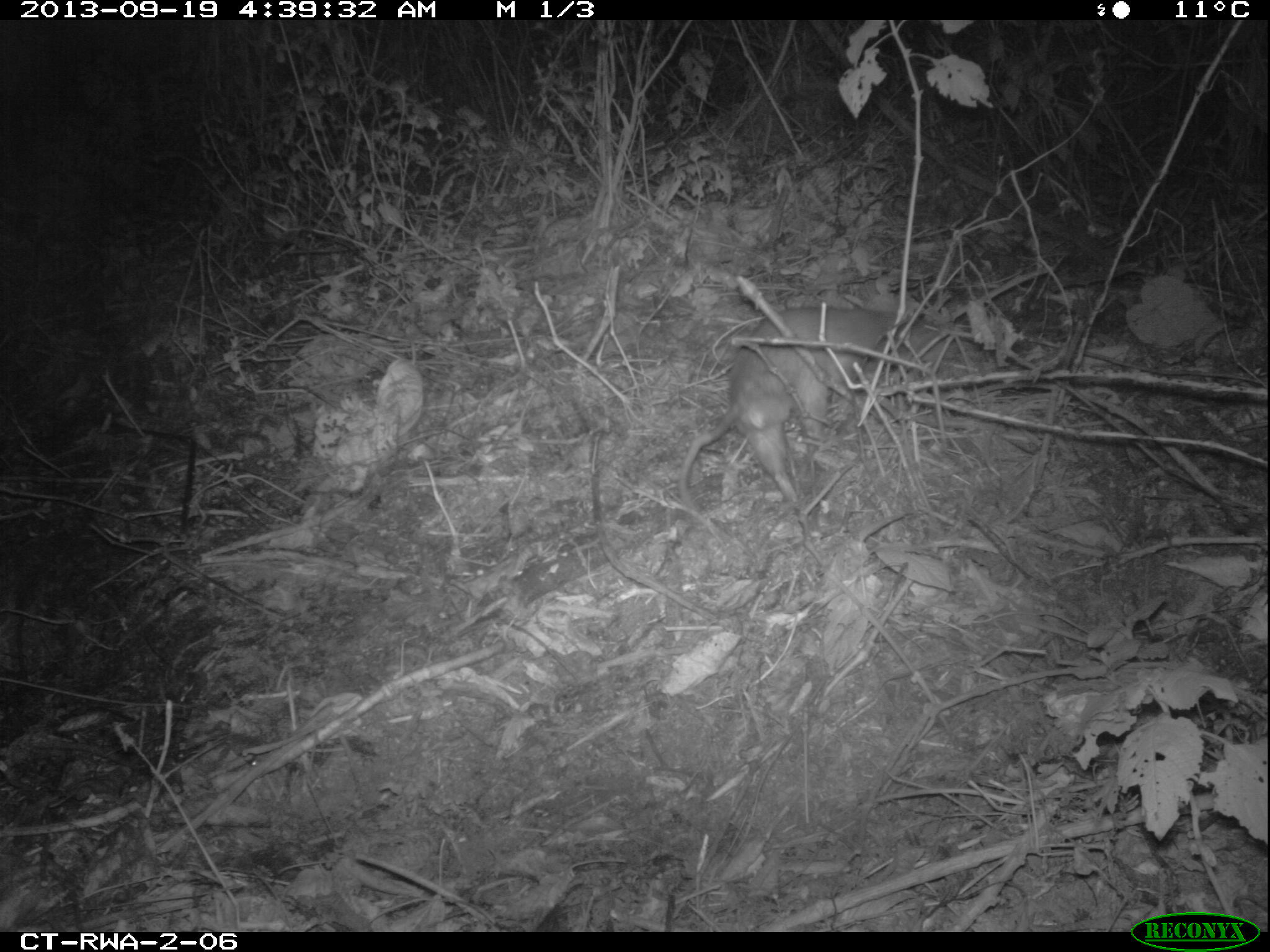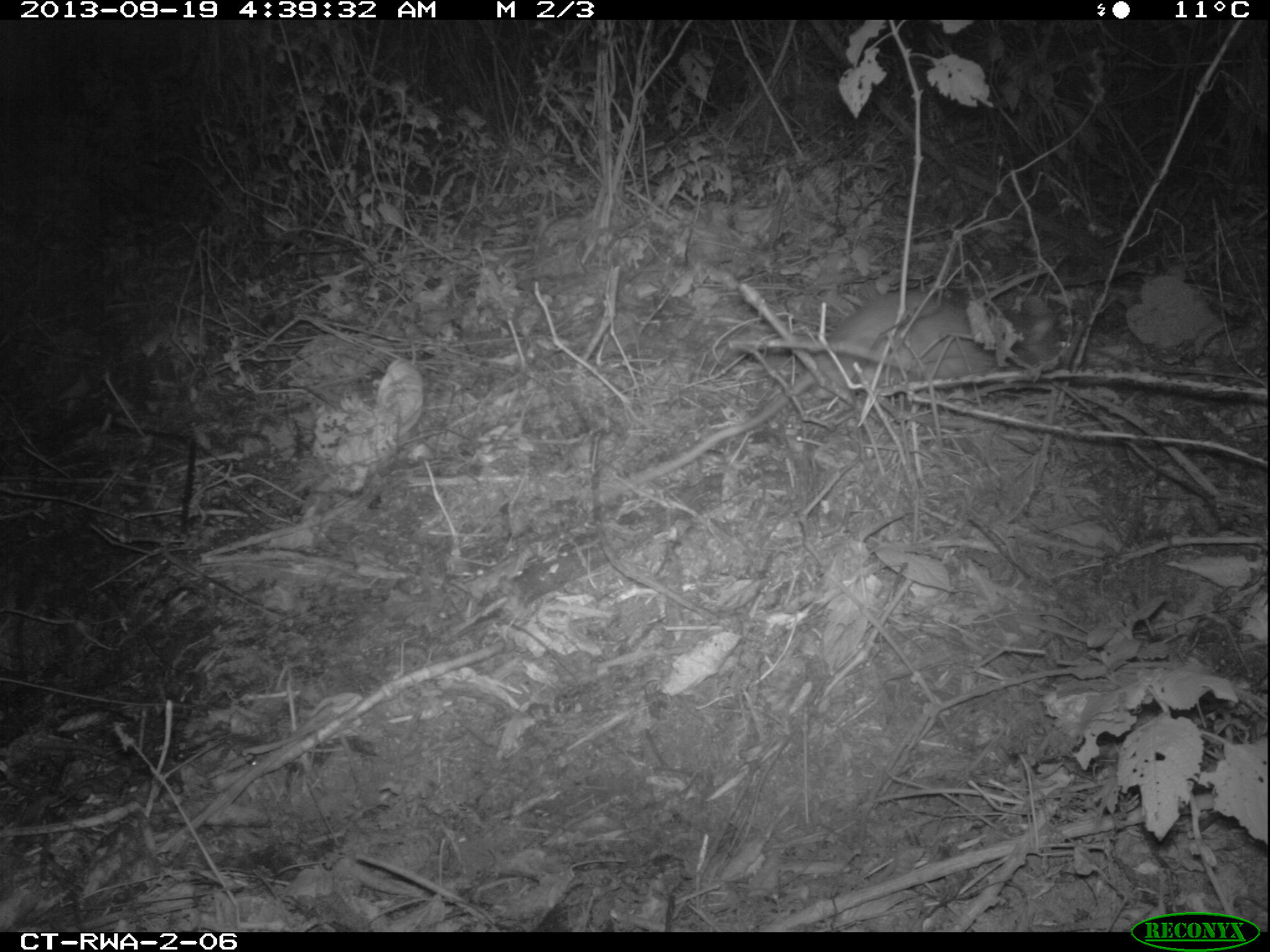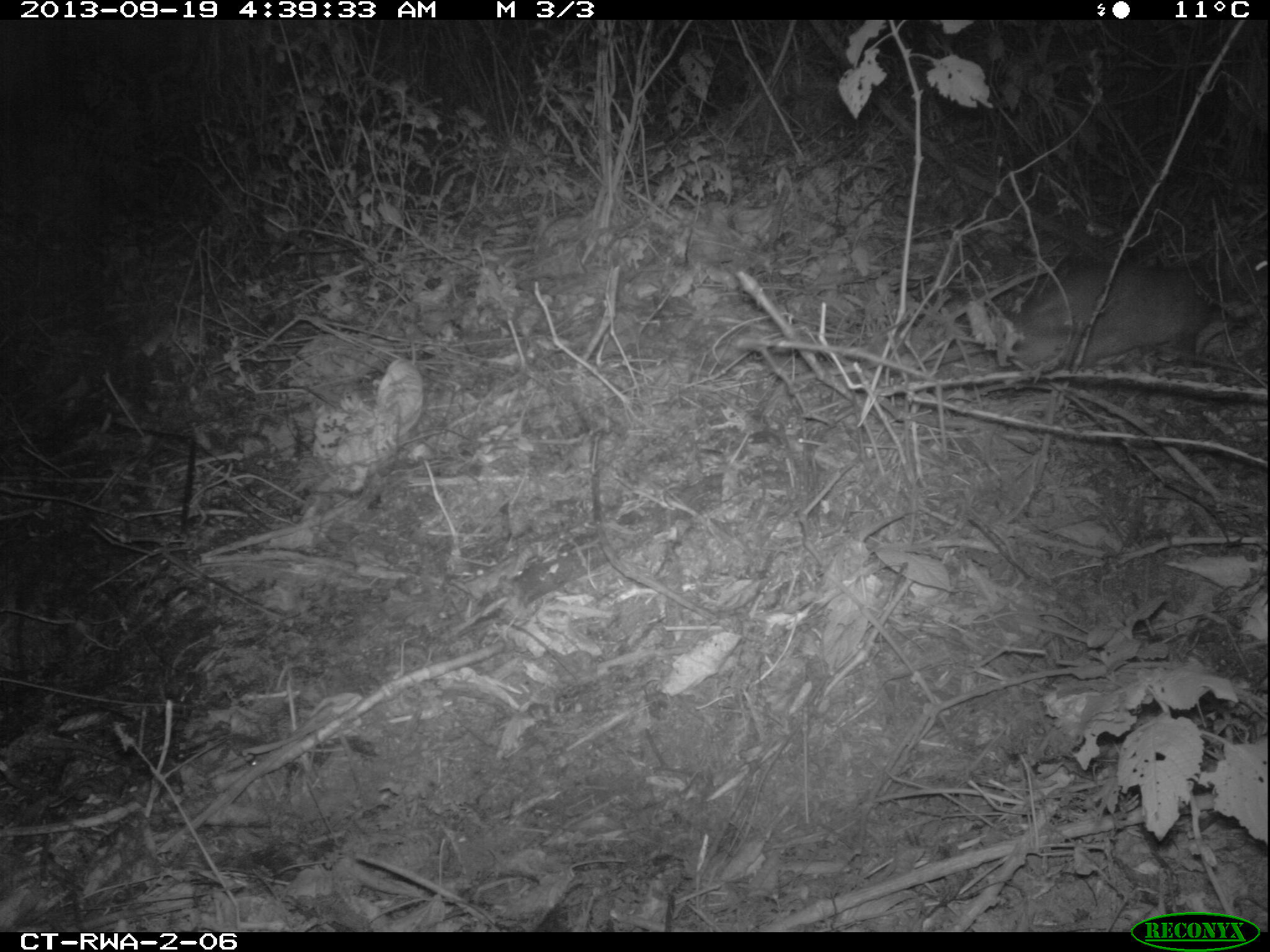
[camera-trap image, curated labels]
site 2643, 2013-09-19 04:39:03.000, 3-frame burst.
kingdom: Animalia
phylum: Chordata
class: Mammalia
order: Rodentia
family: Nesomyidae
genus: Cricetomys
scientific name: Cricetomys gambianus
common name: african giant pouched rat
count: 1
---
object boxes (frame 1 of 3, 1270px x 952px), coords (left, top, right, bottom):
cricetomys gambianus: (673, 307, 957, 527)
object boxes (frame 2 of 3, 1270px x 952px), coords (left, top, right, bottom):
cricetomys gambianus: (603, 289, 1084, 489)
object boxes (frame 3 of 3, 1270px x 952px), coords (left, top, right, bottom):
cricetomys gambianus: (983, 251, 1269, 372)